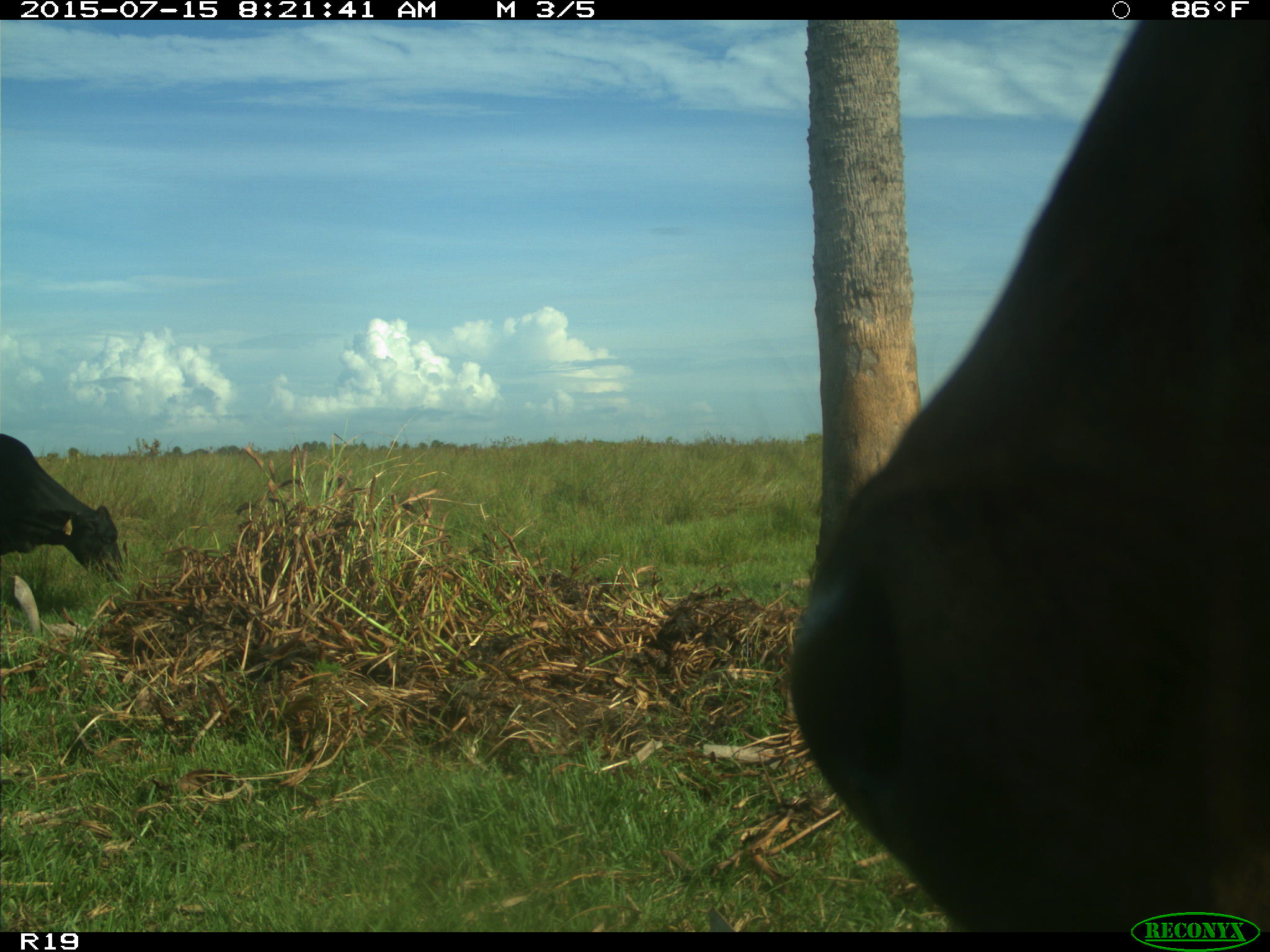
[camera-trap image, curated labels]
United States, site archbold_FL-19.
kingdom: Animalia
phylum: Chordata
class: Mammalia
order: Artiodactyla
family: Bovidae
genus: Bos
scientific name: Bos taurus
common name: domestic cow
Bos taurus (domestic cow).